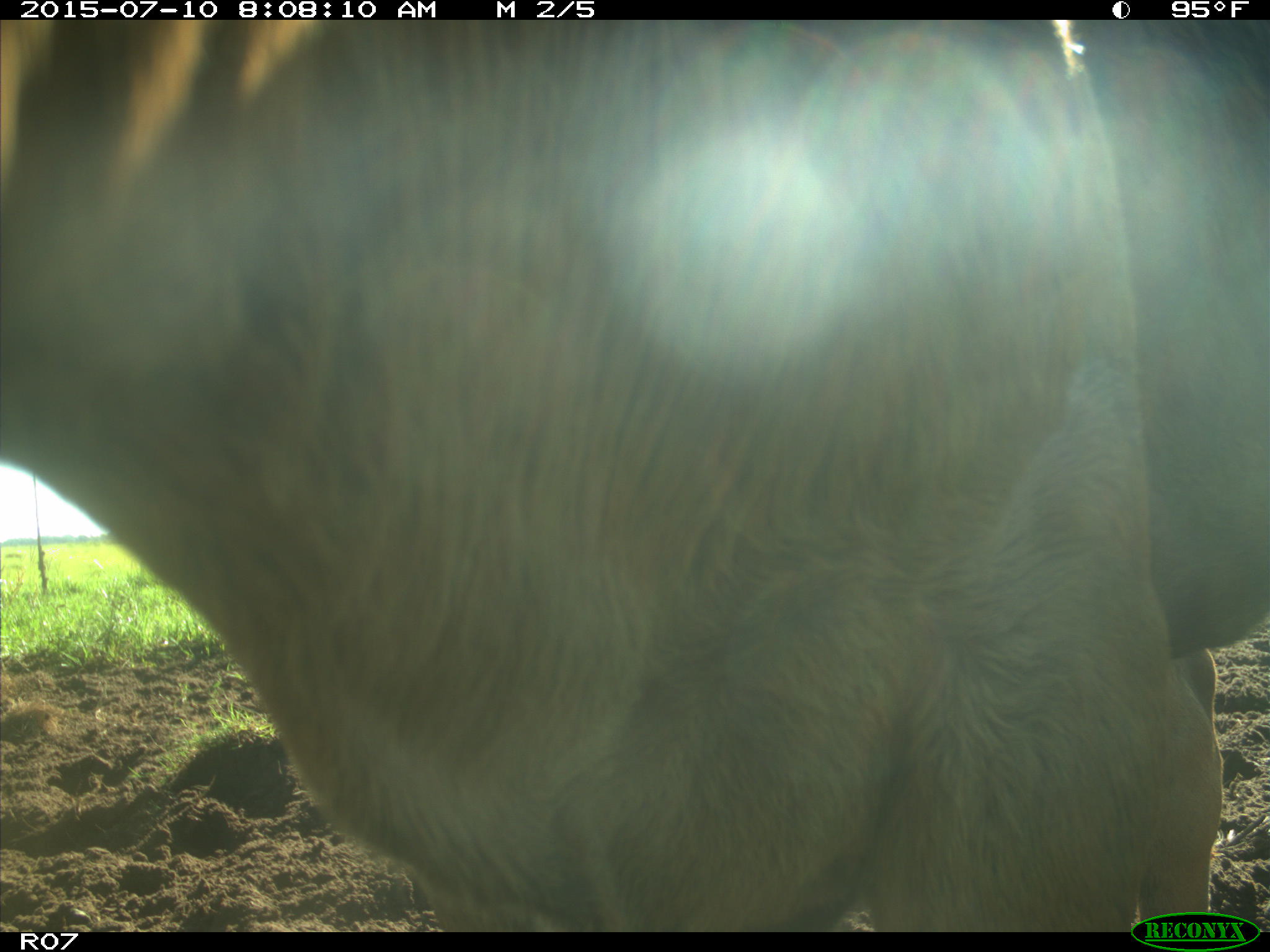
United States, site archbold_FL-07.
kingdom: Animalia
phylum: Chordata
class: Mammalia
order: Artiodactyla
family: Bovidae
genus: Bos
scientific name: Bos taurus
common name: domestic cow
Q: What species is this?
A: Bos taurus (domestic cow).